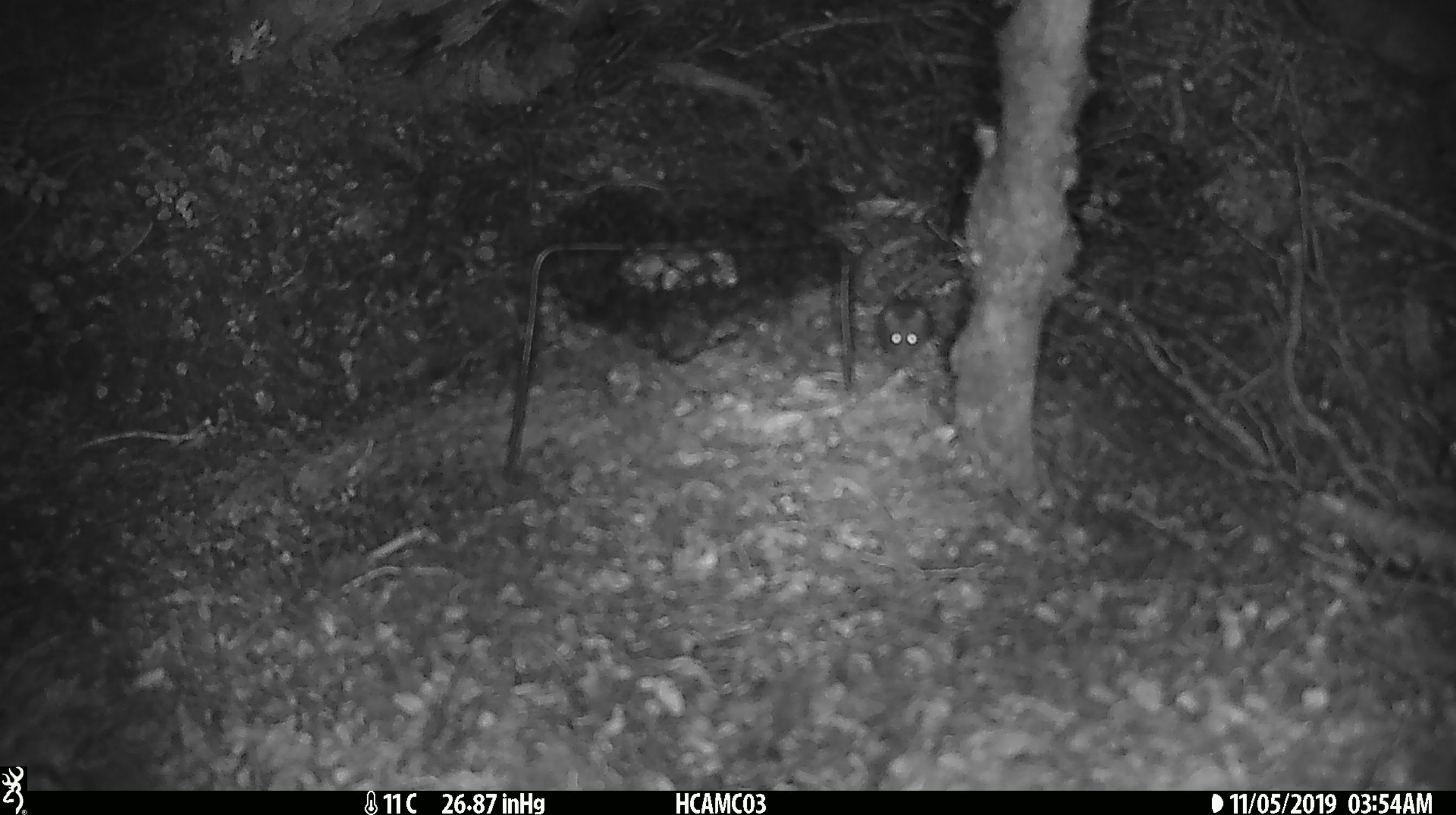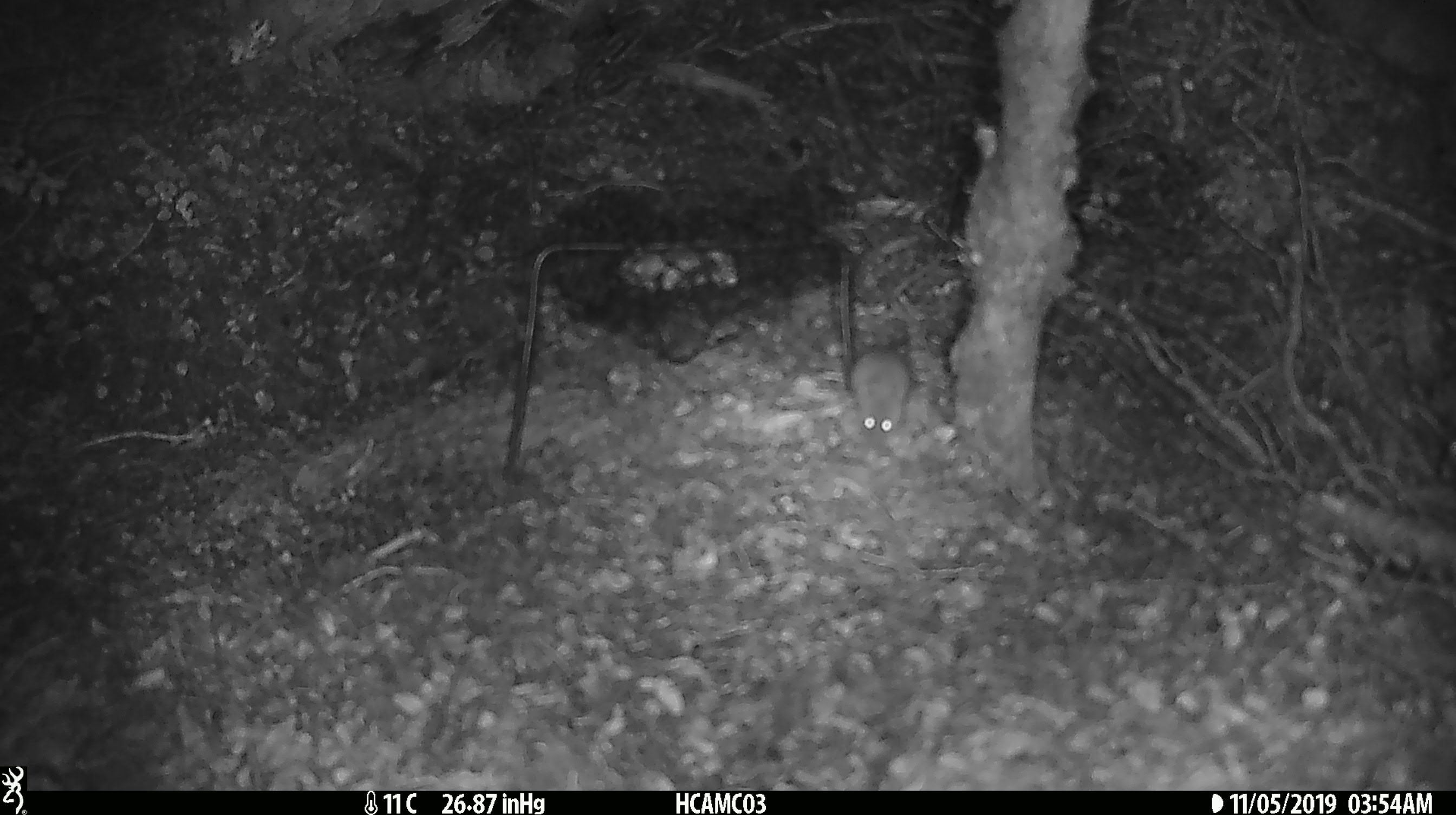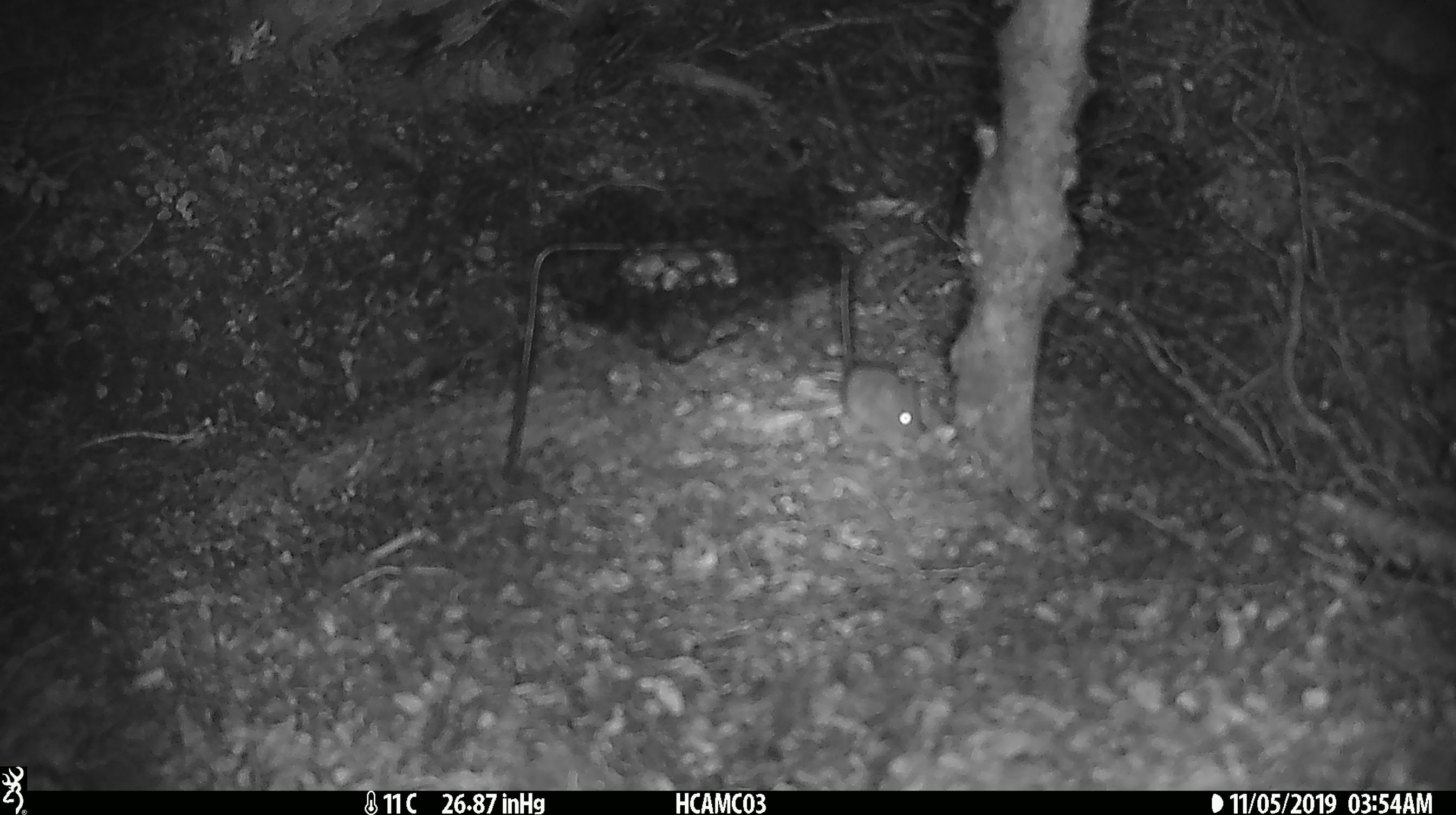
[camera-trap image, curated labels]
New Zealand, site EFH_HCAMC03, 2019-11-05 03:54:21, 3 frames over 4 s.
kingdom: Animalia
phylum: Chordata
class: Mammalia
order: Rodentia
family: Muridae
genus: Mus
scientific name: Mus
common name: mouse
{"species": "mouse (Mus)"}